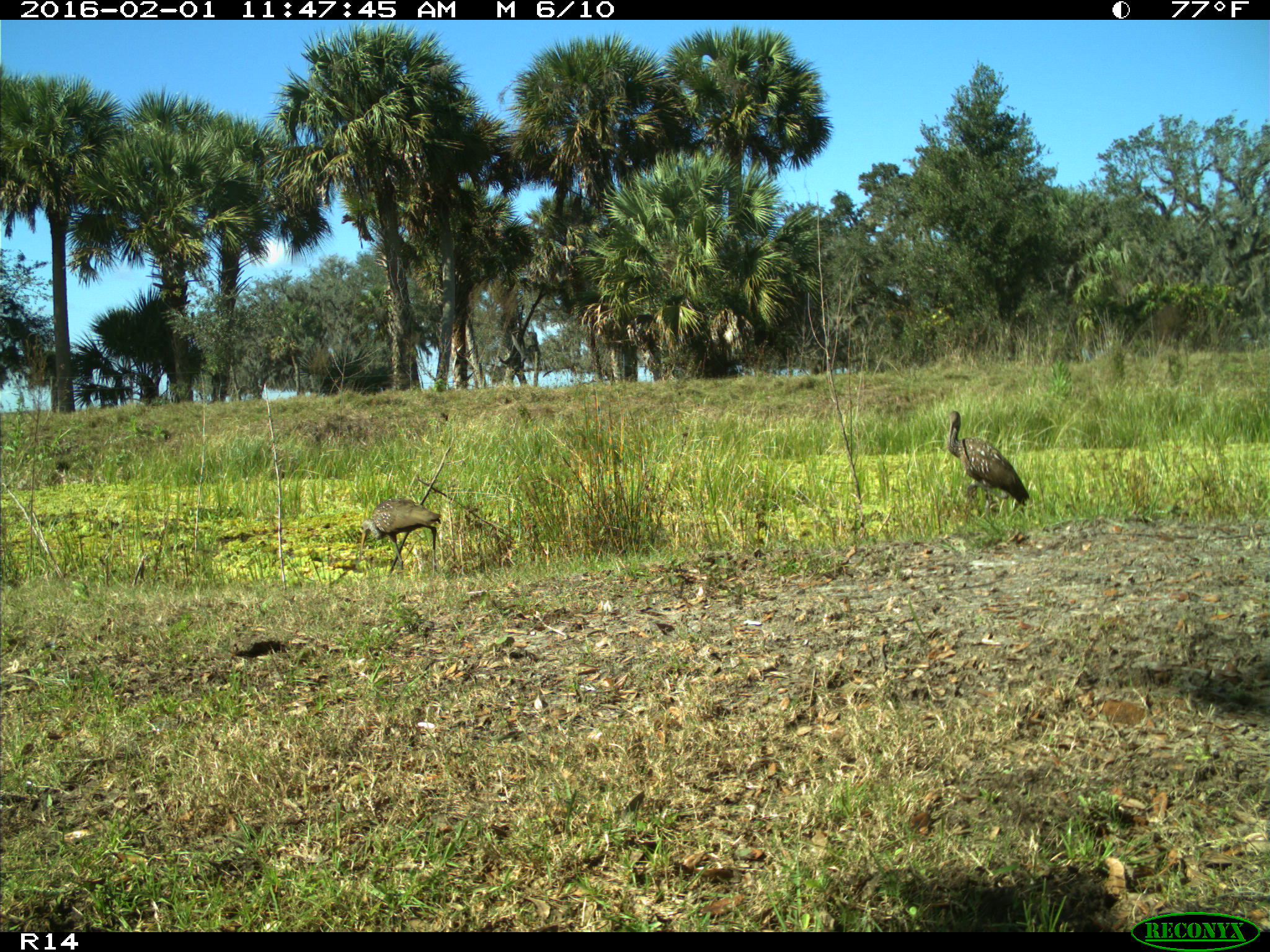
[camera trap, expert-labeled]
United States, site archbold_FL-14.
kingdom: Animalia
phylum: Chordata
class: Aves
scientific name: Aves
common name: birds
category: unidentified bird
Unidentified bird (birds) (Aves).